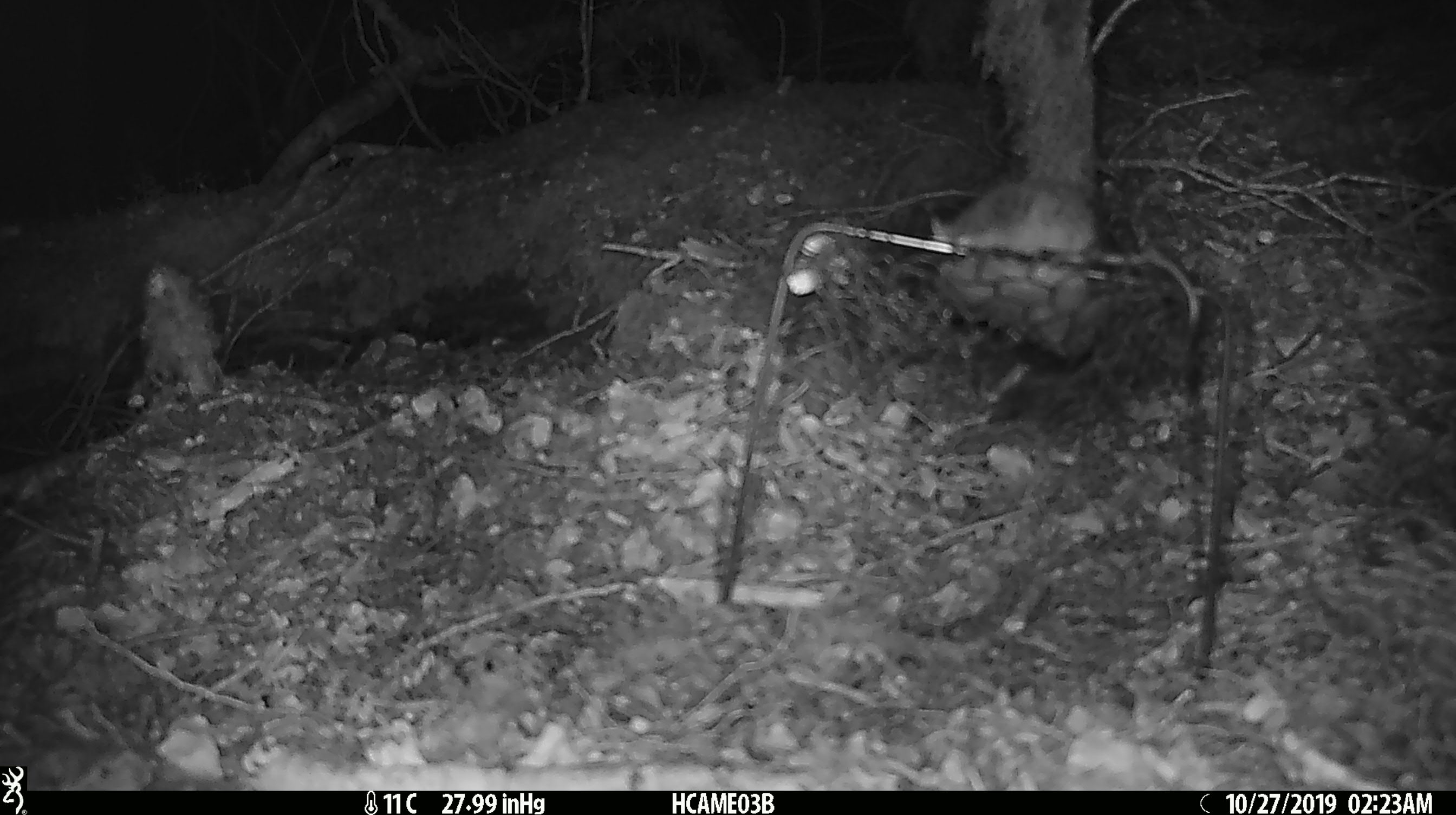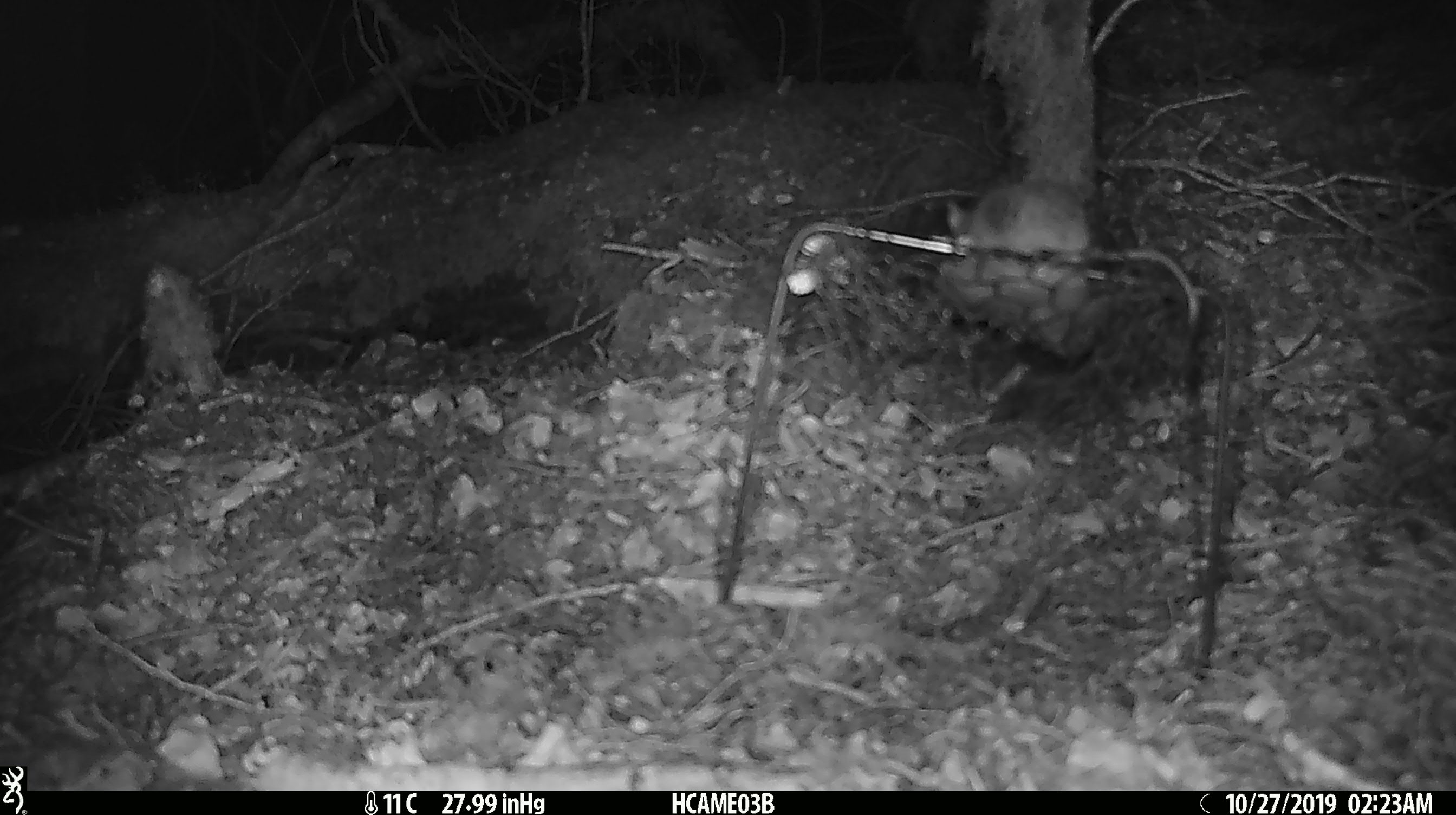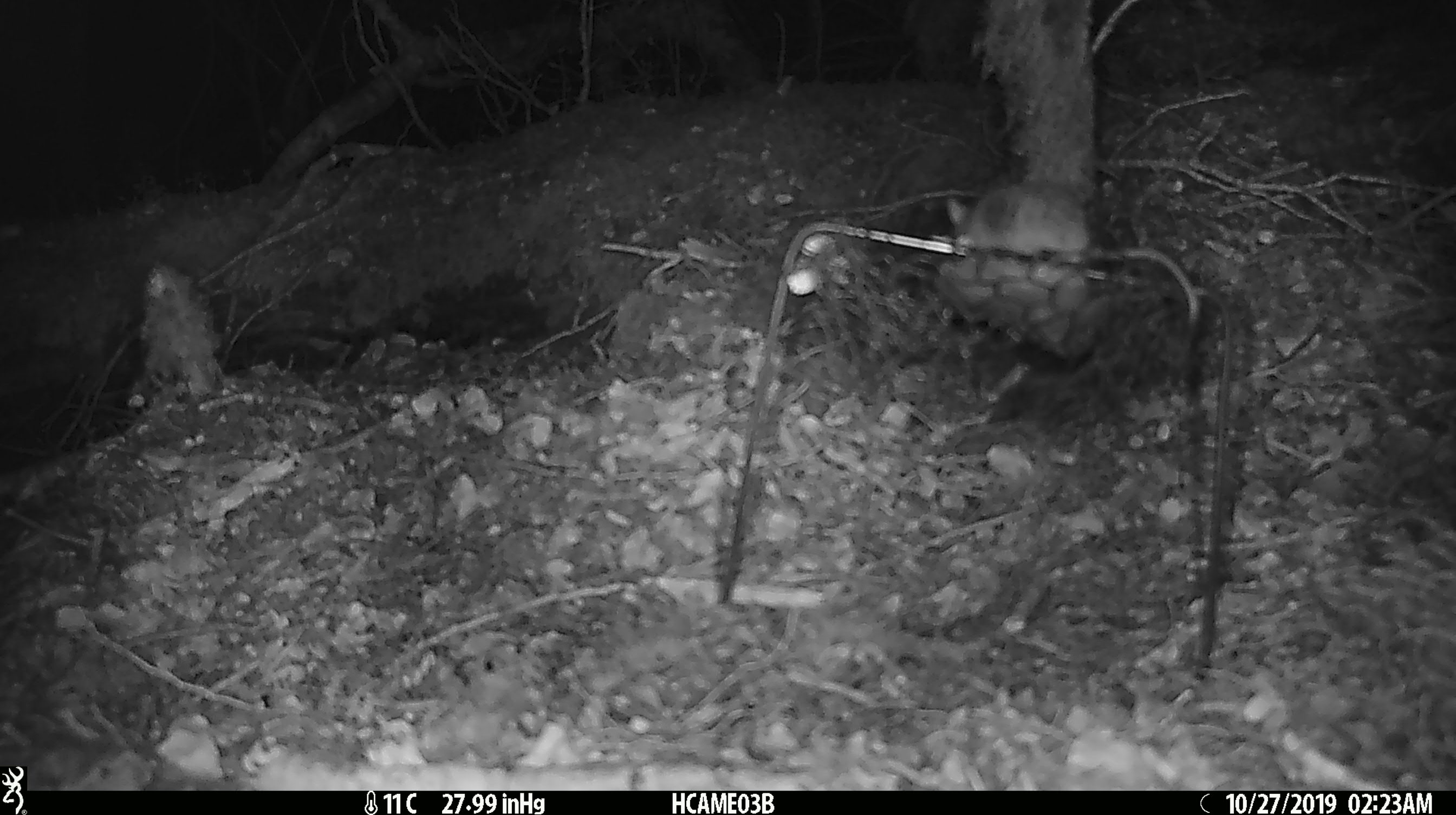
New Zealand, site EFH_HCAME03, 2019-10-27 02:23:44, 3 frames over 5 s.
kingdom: Animalia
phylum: Chordata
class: Mammalia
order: Rodentia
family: Muridae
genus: Mus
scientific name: Mus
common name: mouse